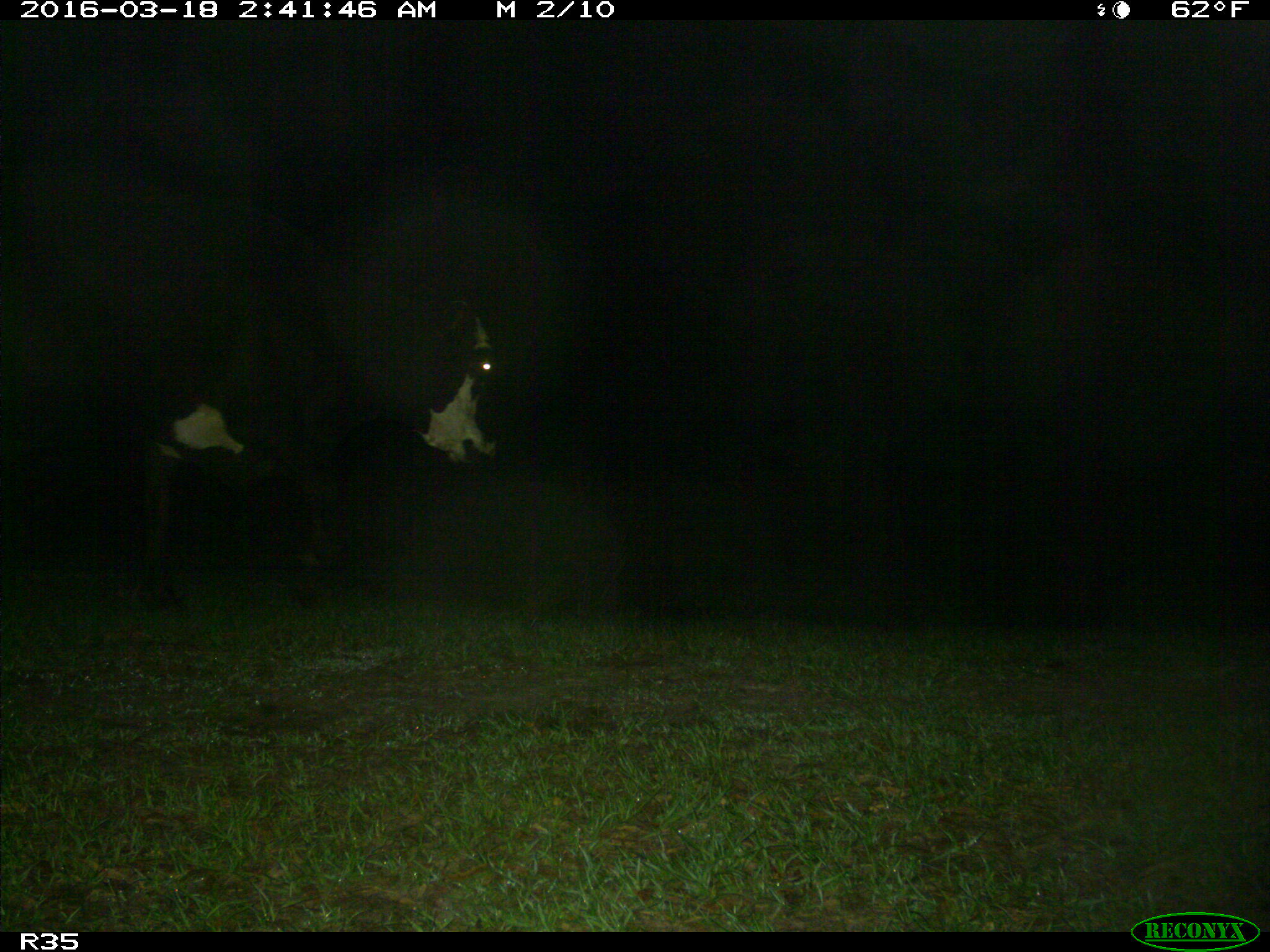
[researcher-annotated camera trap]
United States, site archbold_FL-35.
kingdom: Animalia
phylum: Chordata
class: Mammalia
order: Artiodactyla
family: Bovidae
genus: Bos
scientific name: Bos taurus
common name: domestic cow